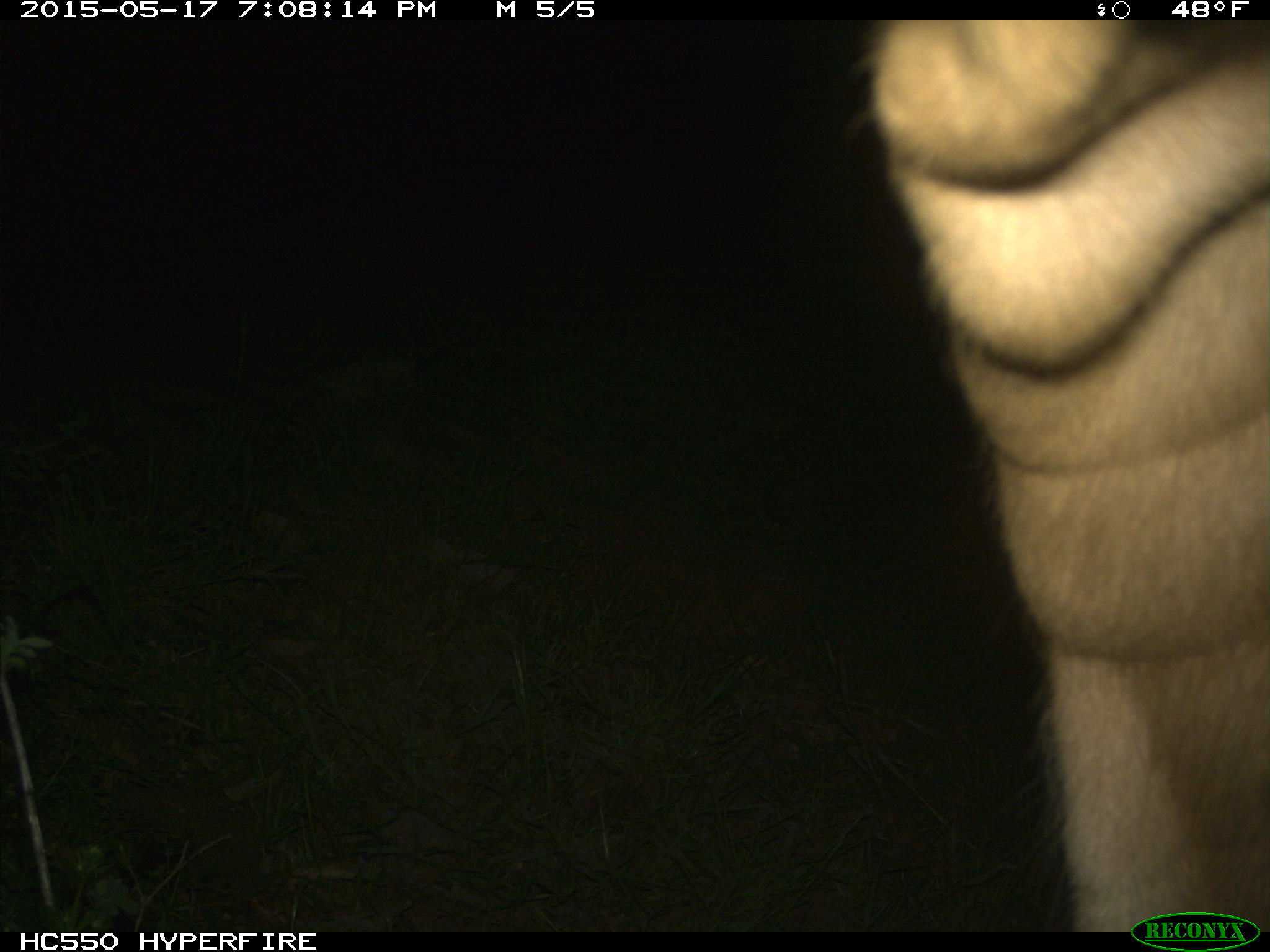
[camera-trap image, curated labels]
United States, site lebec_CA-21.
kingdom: Animalia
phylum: Chordata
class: Mammalia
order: Artiodactyla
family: Bovidae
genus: Bos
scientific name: Bos taurus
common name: domestic cow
Bos taurus (domestic cow).